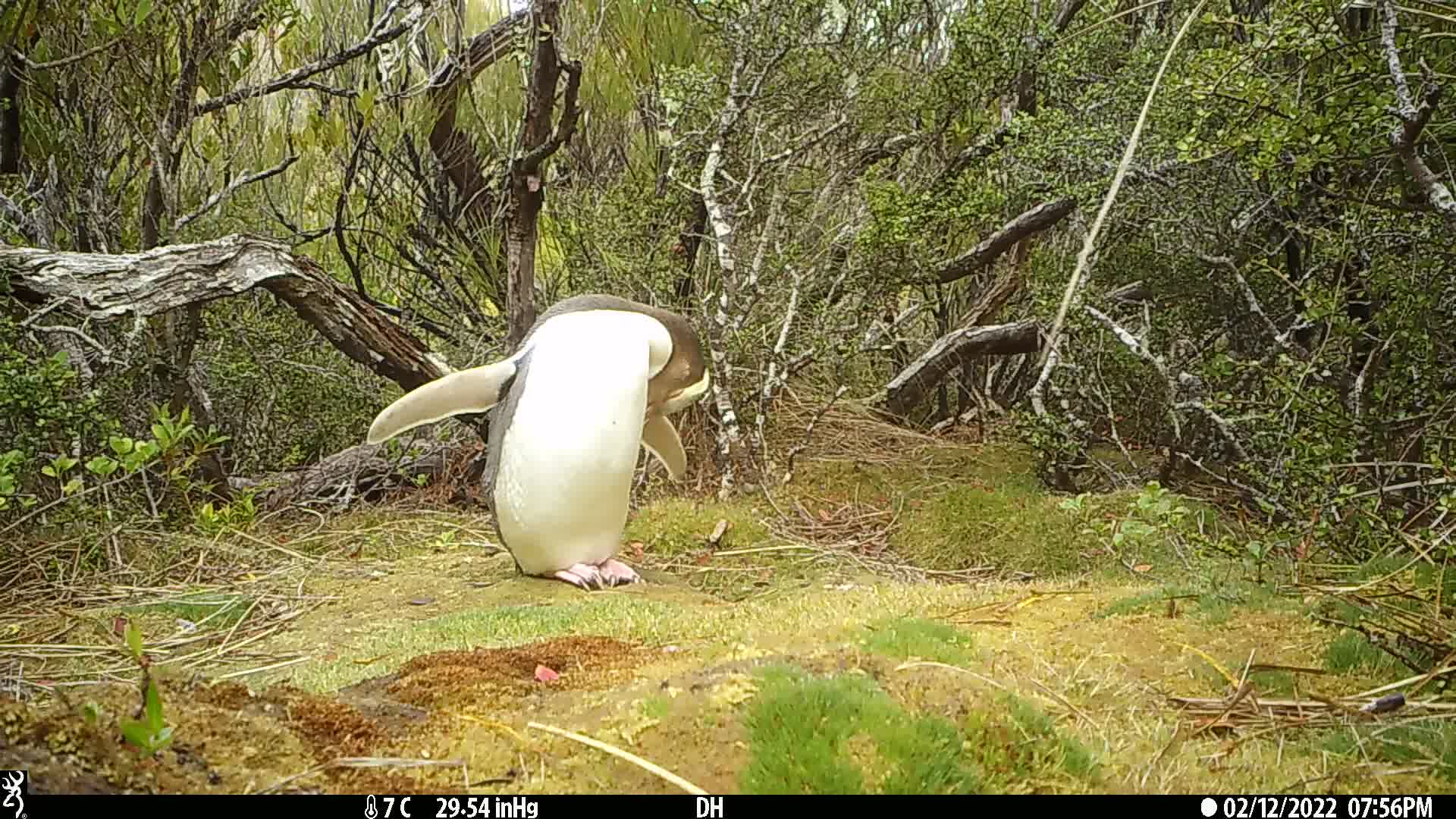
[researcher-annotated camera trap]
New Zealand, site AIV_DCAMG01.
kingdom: Animalia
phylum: Chordata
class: Aves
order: Sphenisciformes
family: Spheniscidae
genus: Megadyptes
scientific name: Megadyptes antipodes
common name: yellow-eyed penguin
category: yellow eyed penguin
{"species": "yellow eyed penguin (yellow-eyed penguin) (Megadyptes antipodes)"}